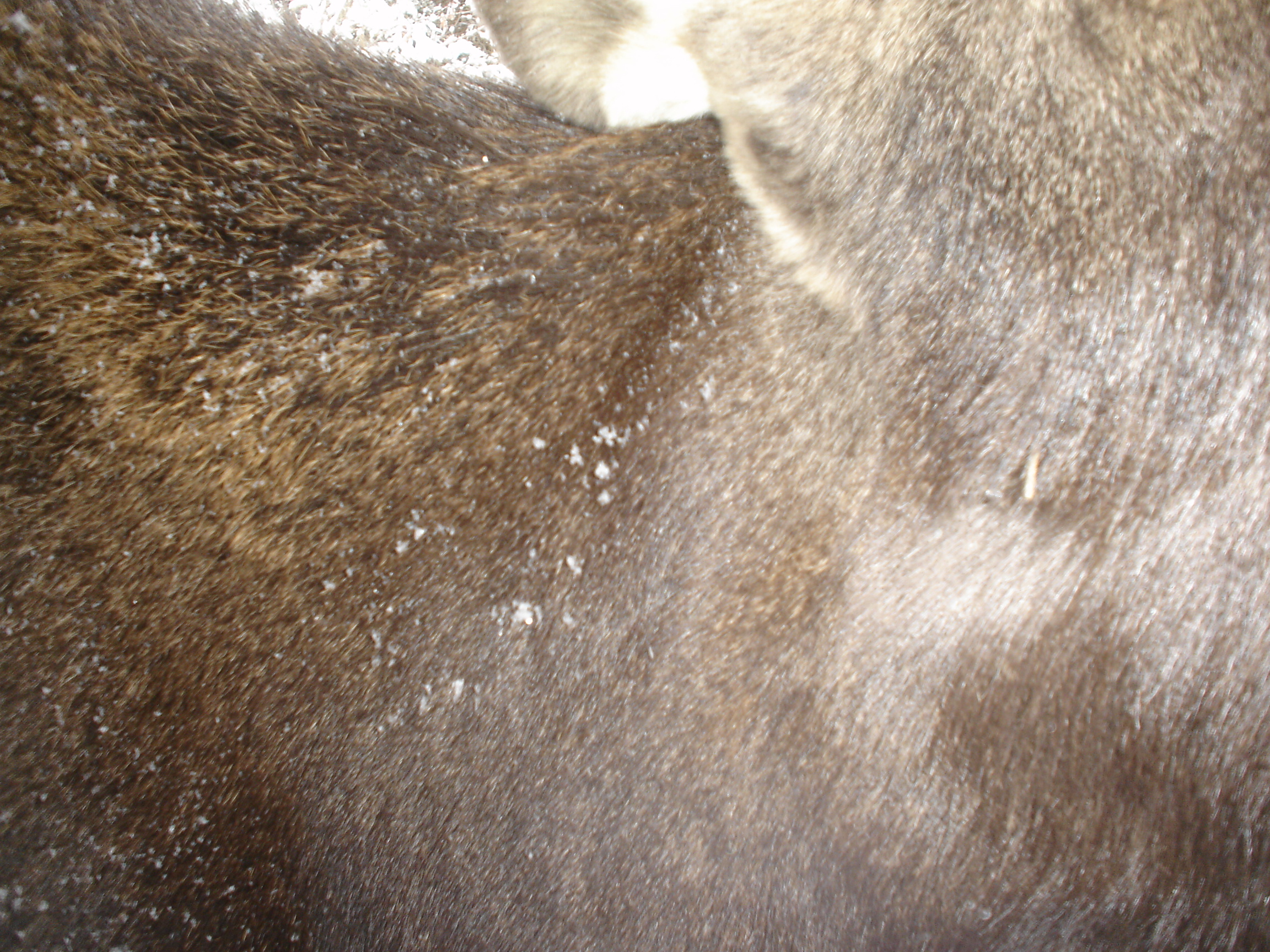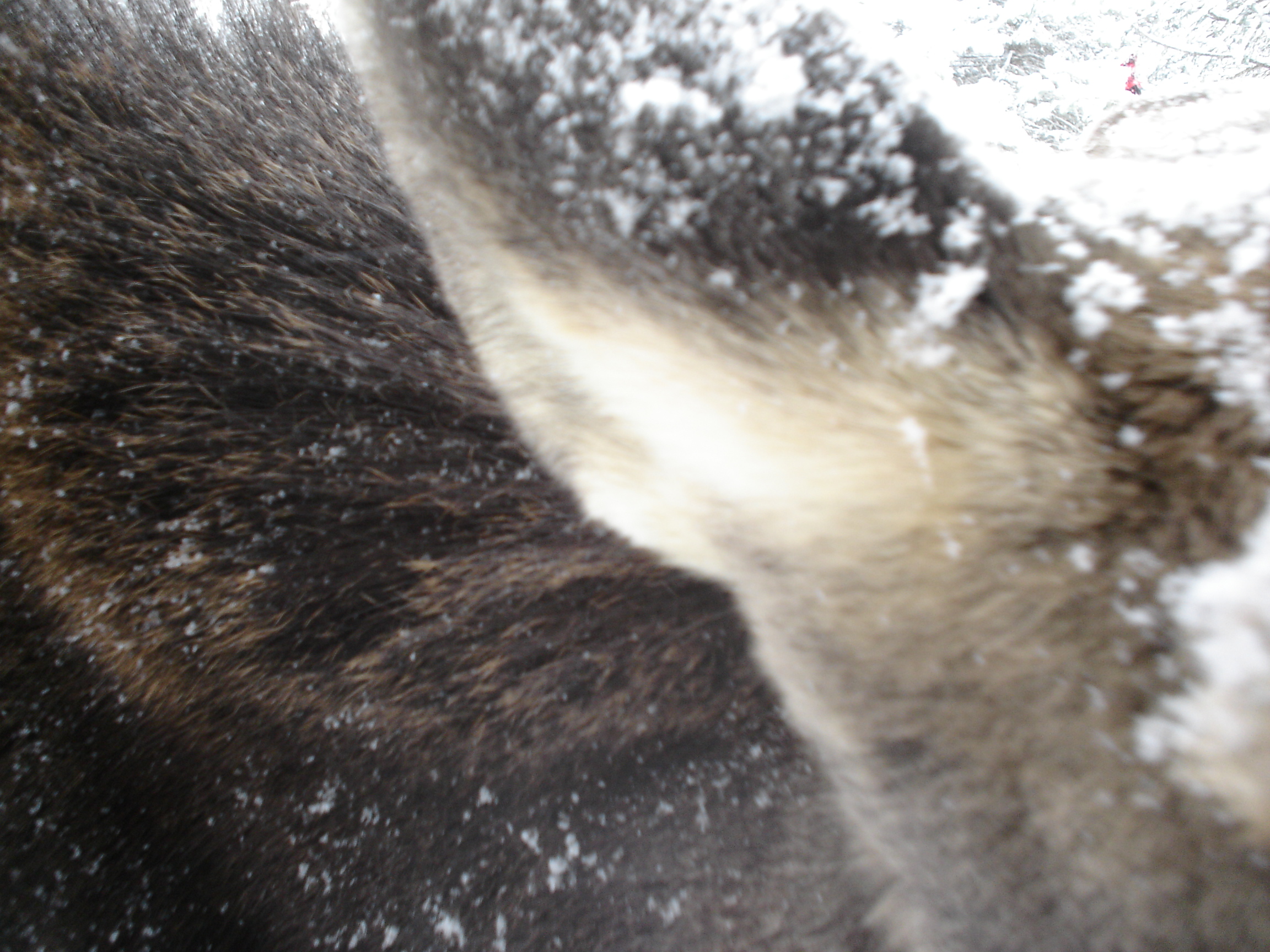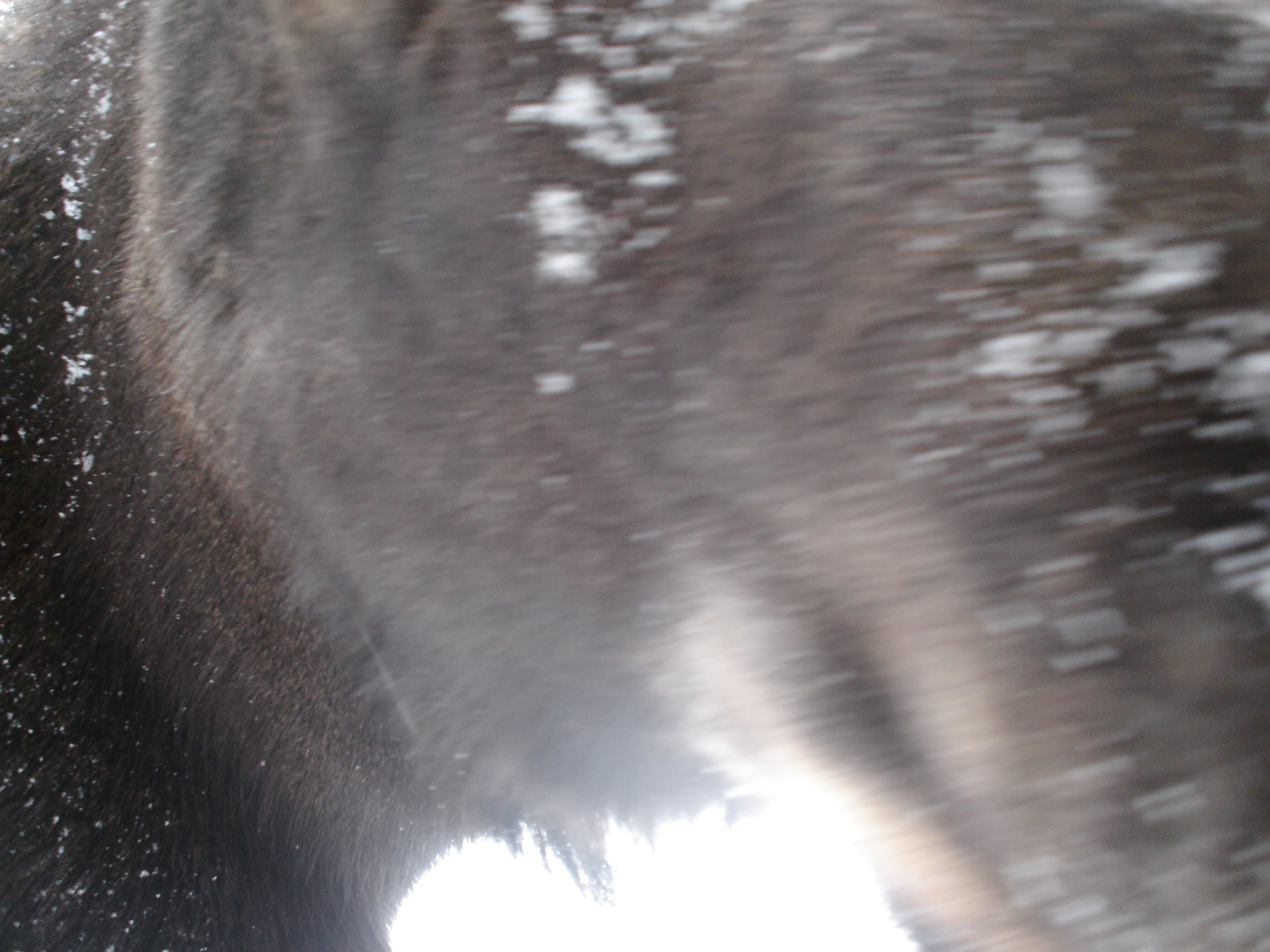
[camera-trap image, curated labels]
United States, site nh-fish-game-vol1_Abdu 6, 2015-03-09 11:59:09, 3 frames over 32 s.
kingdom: Animalia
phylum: Chordata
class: Mammalia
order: Artiodactyla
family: Cervidae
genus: Alces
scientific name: Alces alces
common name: moose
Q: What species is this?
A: Moose (Alces alces).